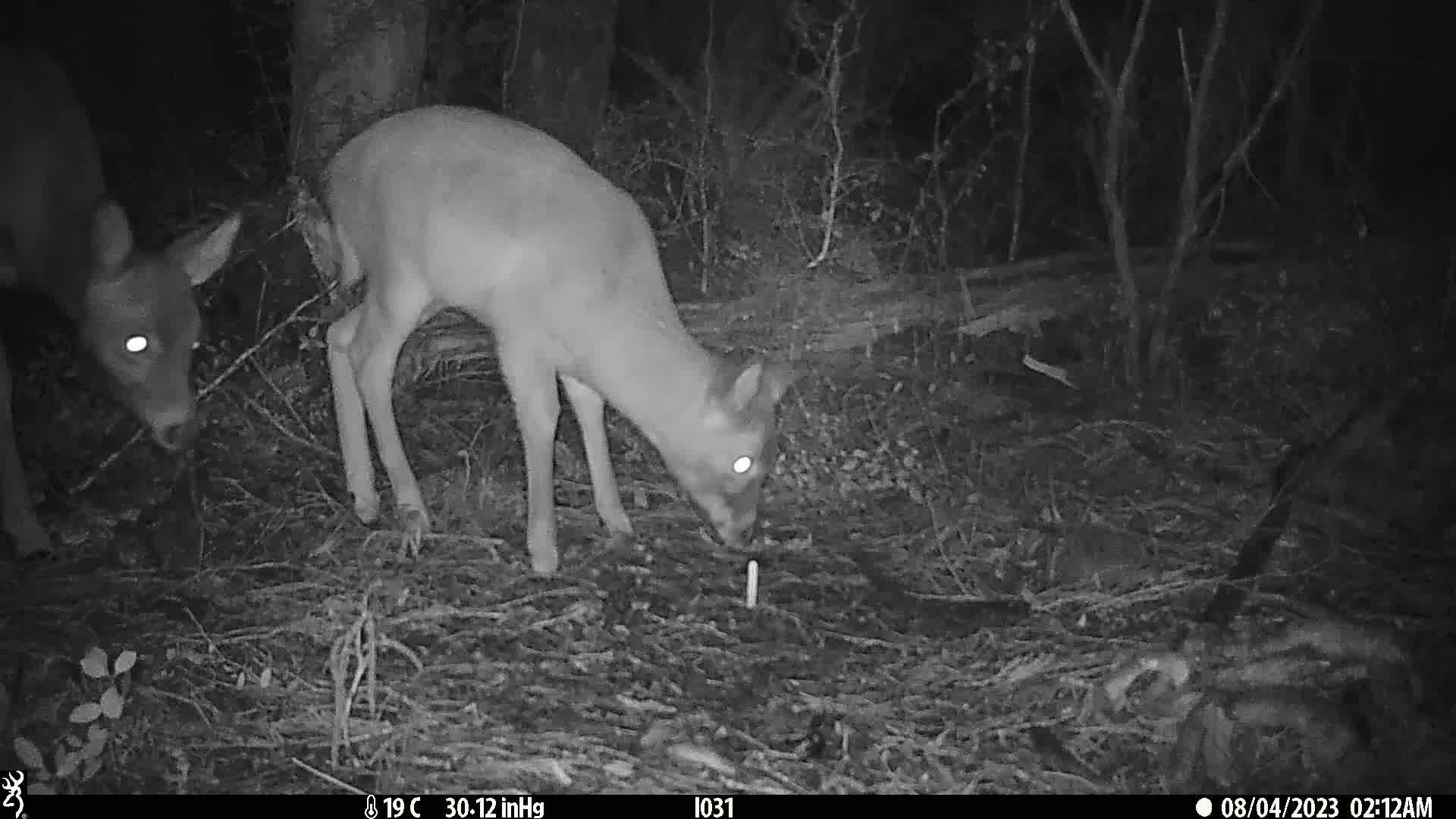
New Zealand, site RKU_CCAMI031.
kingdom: Animalia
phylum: Chordata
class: Mammalia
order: Artiodactyla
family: Cervidae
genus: Odocoileus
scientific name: Odocoileus virginianus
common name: white-tailed deer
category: white tailed deer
White tailed deer (white-tailed deer) (Odocoileus virginianus).